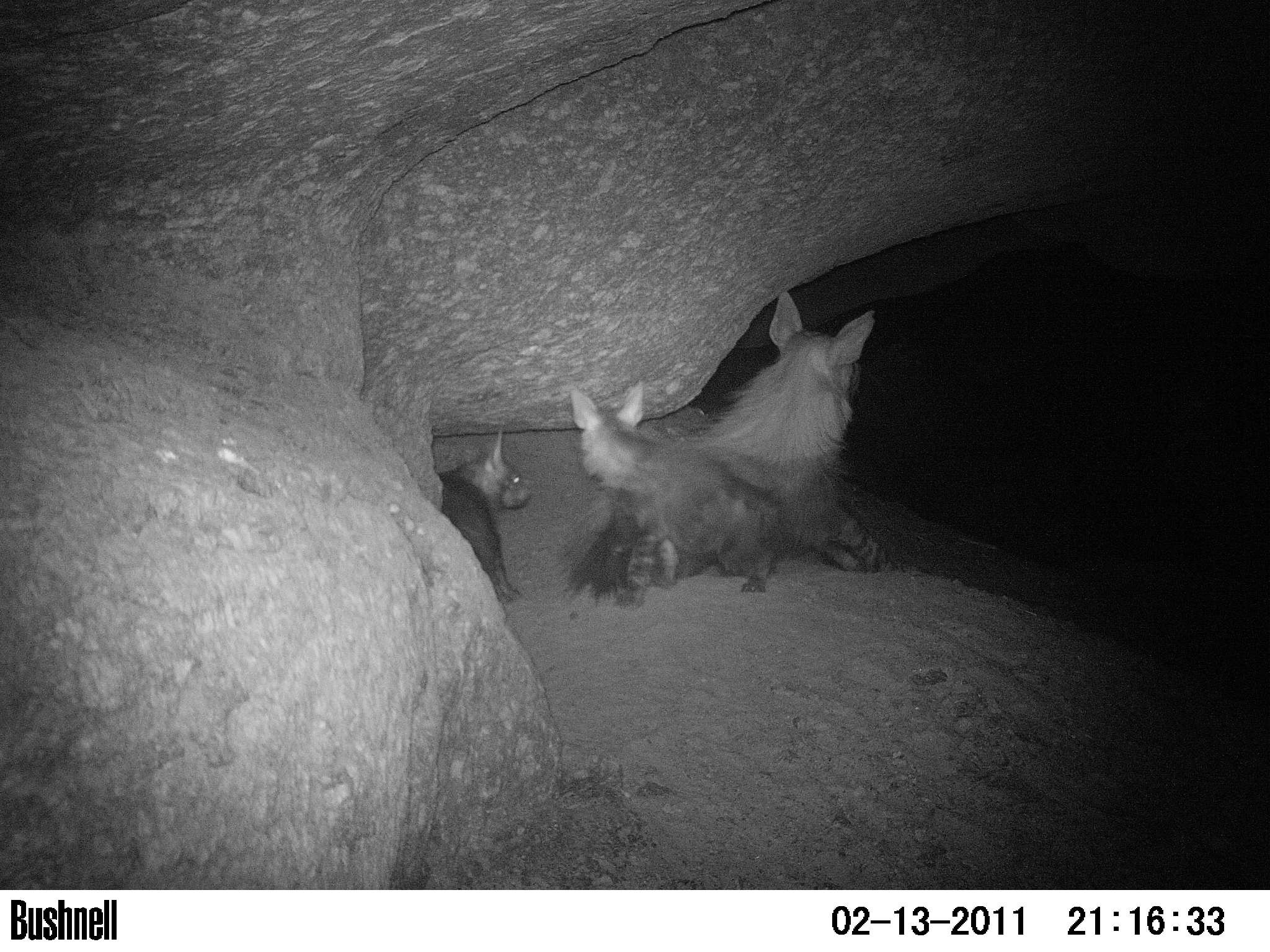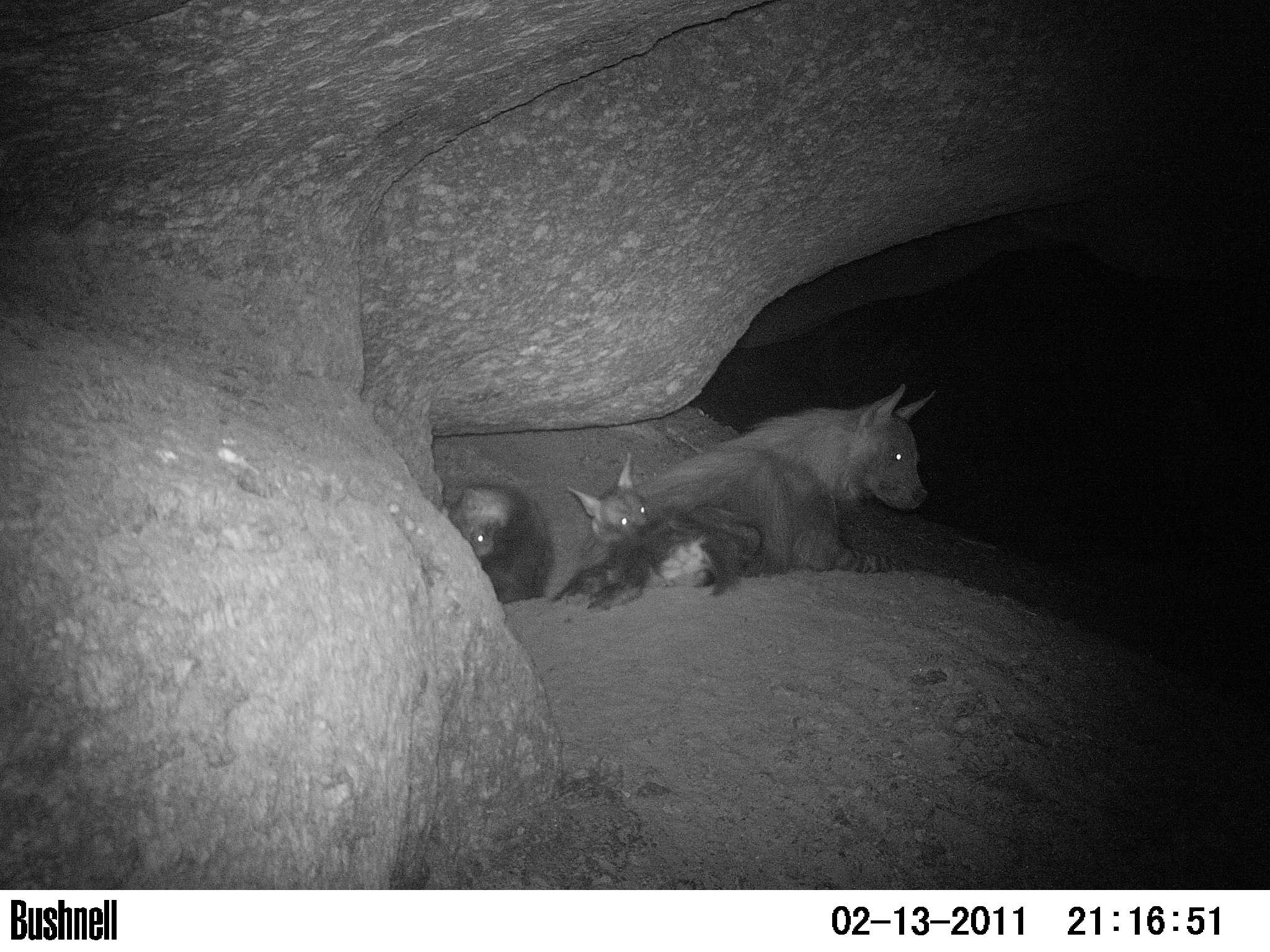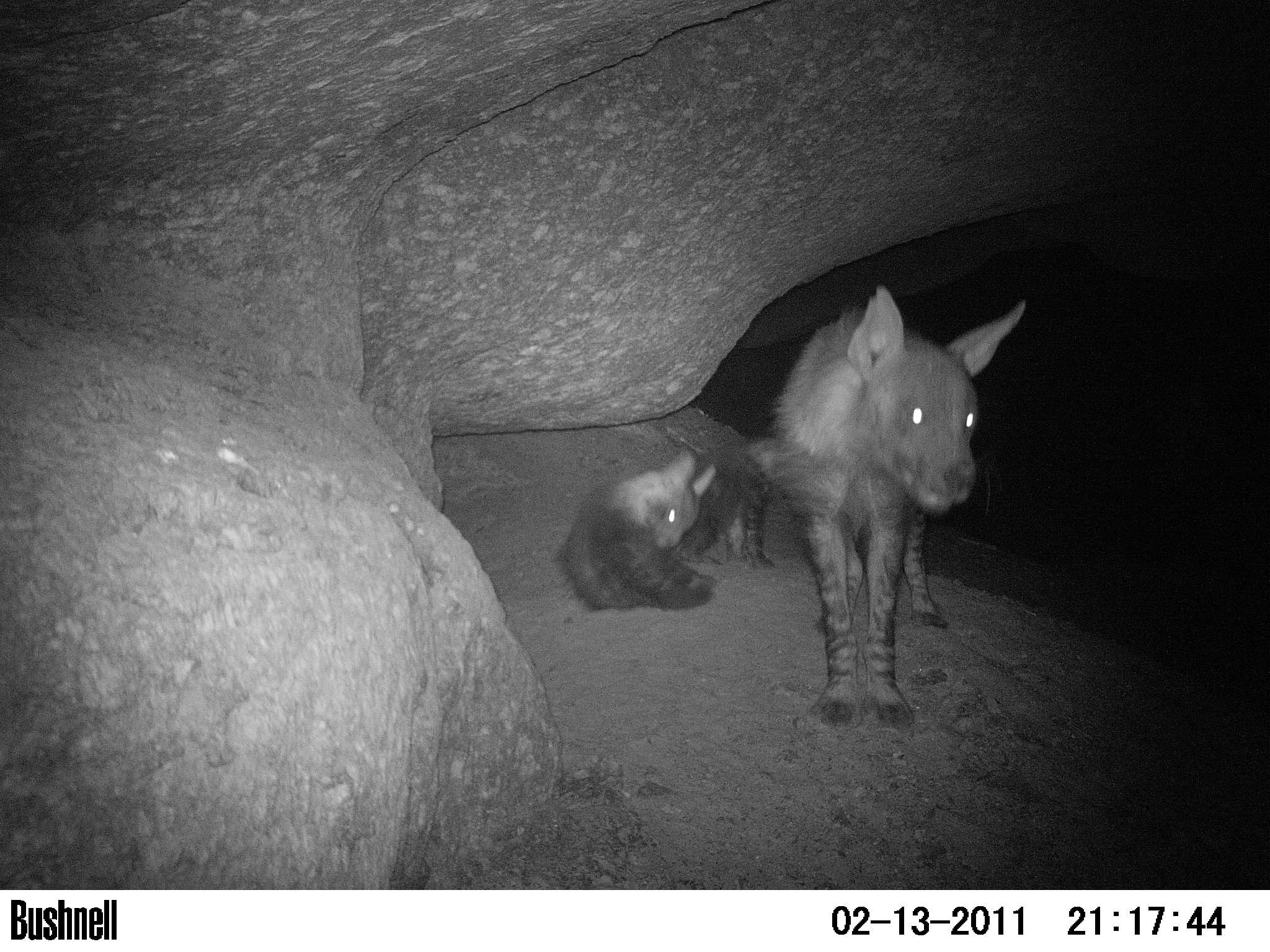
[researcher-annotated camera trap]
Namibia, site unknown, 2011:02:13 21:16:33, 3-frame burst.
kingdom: Animalia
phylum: Chordata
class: Mammalia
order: Carnivora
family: Hyaenidae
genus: Parahyaena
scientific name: Parahyaena brunnea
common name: brown hyena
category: hyaena brunnea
Hyaena brunnea (brown hyena) (Parahyaena brunnea).